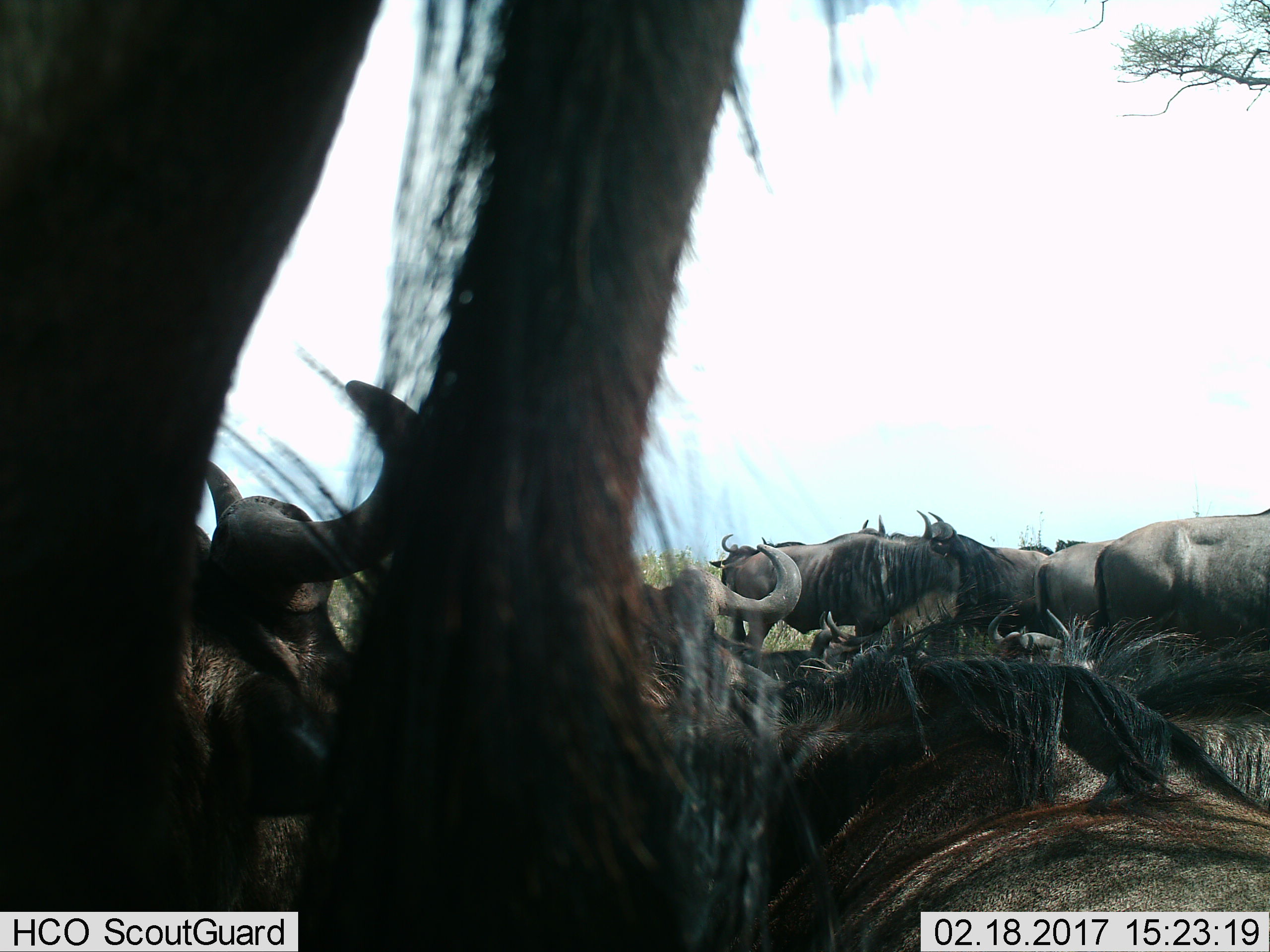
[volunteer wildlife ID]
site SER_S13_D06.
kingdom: Animalia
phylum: Chordata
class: Mammalia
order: Artiodactyla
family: Bovidae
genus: Connochaetes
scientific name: Connochaetes taurinus taurinus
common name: blue wildebeest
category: wildebeestblue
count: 11-50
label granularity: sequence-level